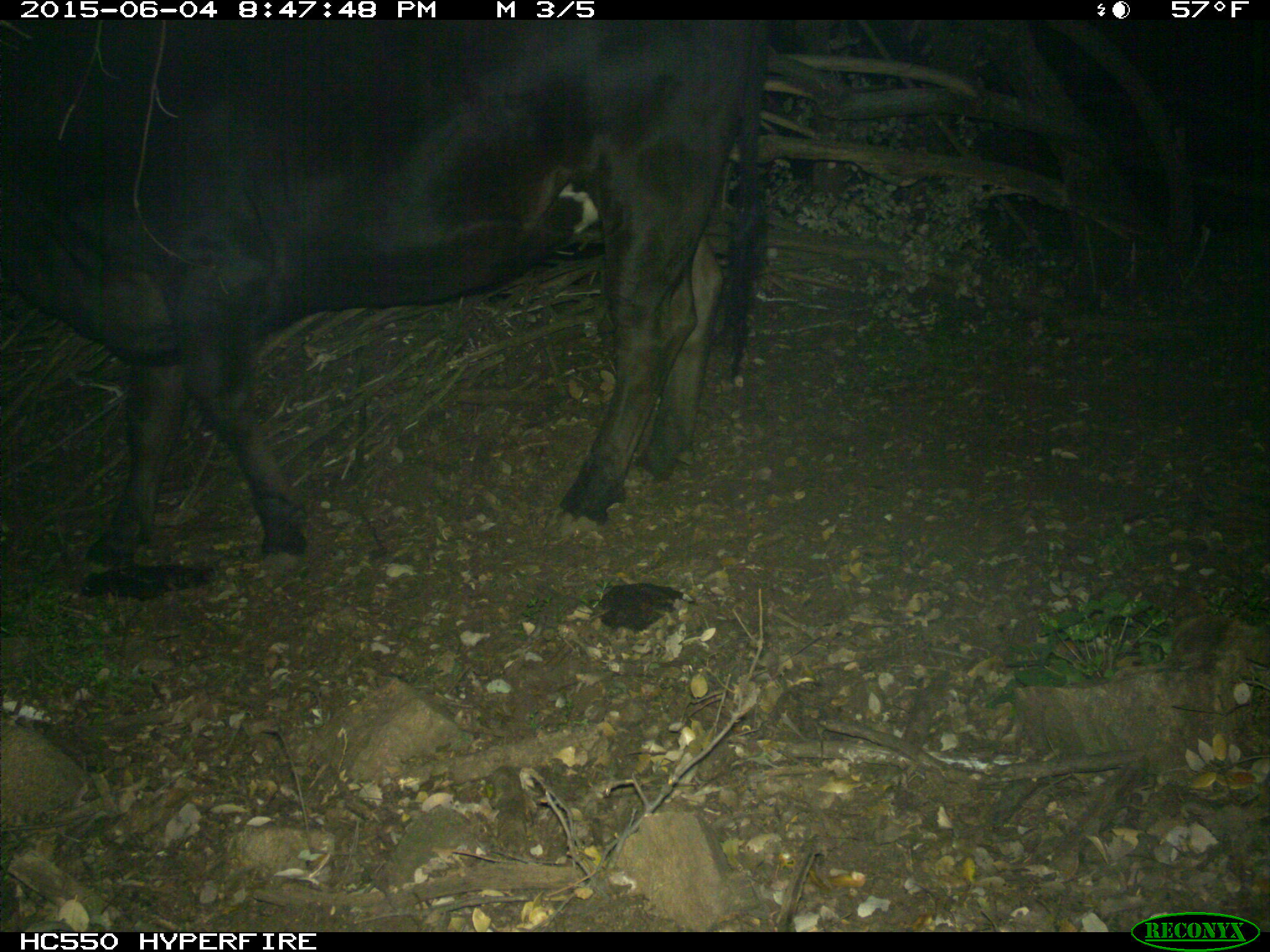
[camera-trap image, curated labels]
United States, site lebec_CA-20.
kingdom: Animalia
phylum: Chordata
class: Mammalia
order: Artiodactyla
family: Bovidae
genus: Bos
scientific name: Bos taurus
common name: domestic cow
Bos taurus (domestic cow).